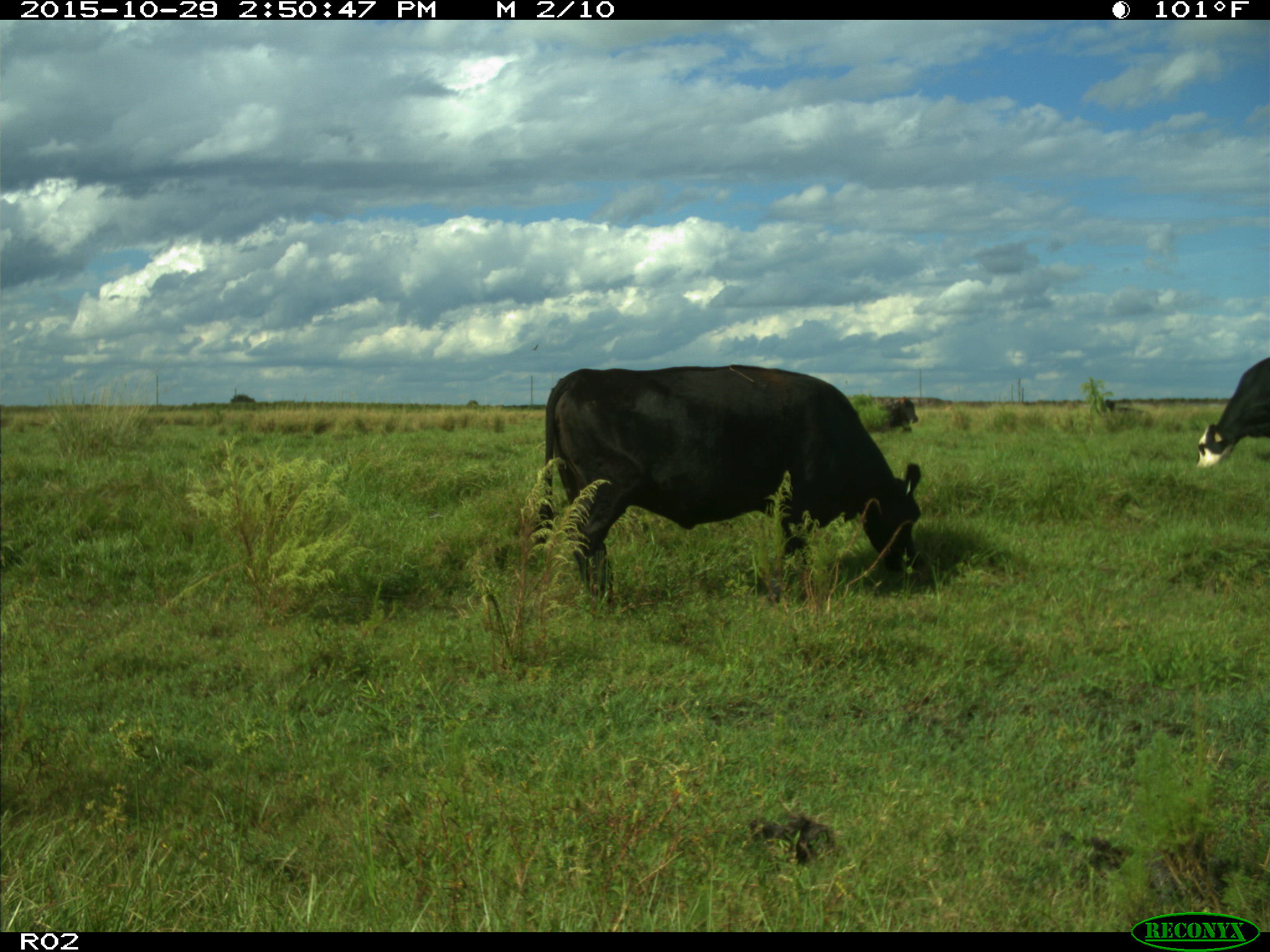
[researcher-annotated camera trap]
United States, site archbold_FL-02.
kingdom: Animalia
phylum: Chordata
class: Mammalia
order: Artiodactyla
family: Bovidae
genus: Bos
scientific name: Bos taurus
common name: domestic cow